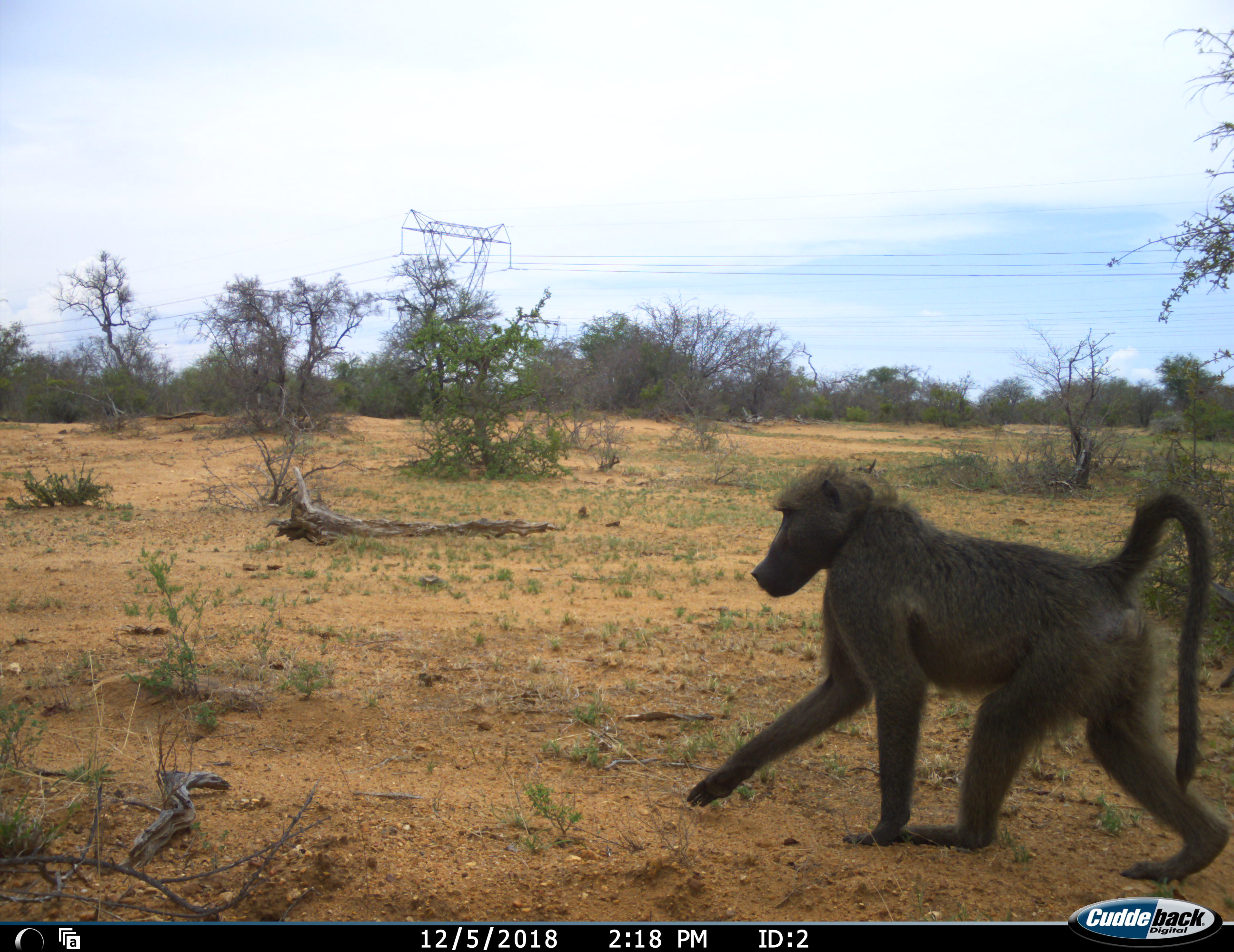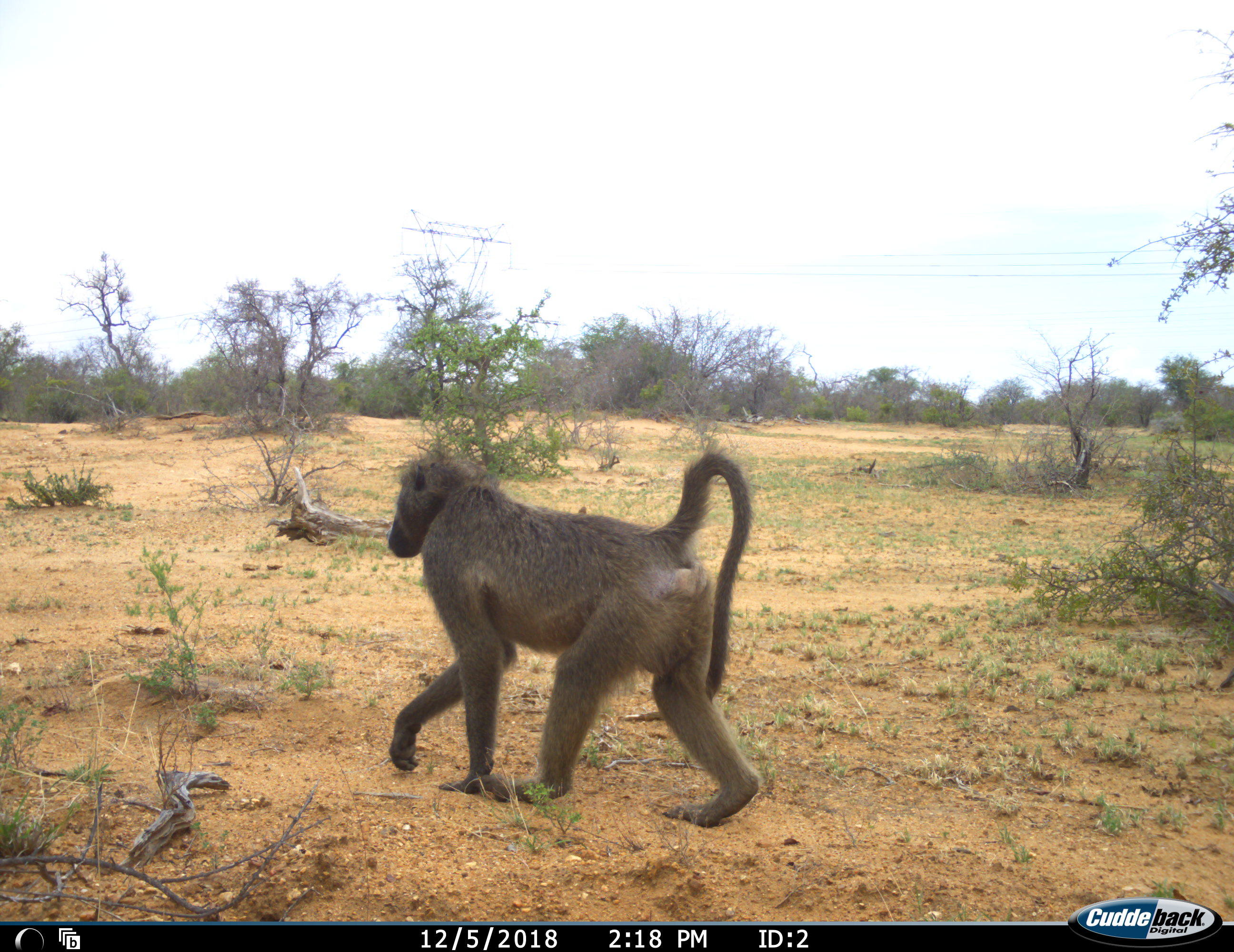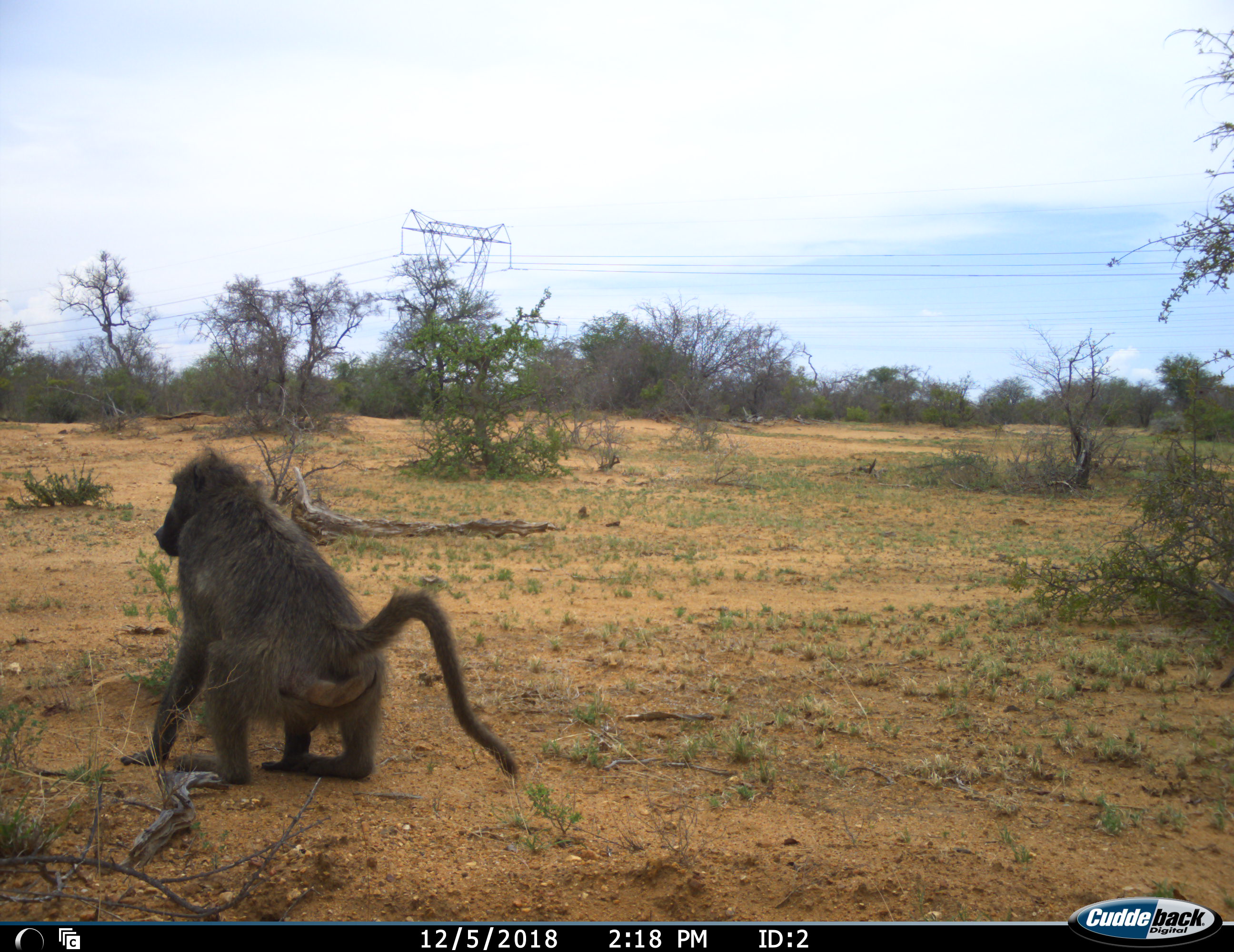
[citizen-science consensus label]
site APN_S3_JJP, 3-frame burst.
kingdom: Animalia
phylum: Chordata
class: Mammalia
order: Primates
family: Cercopithecidae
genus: Papio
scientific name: Papio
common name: baboon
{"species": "baboon (Papio)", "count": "1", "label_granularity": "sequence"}